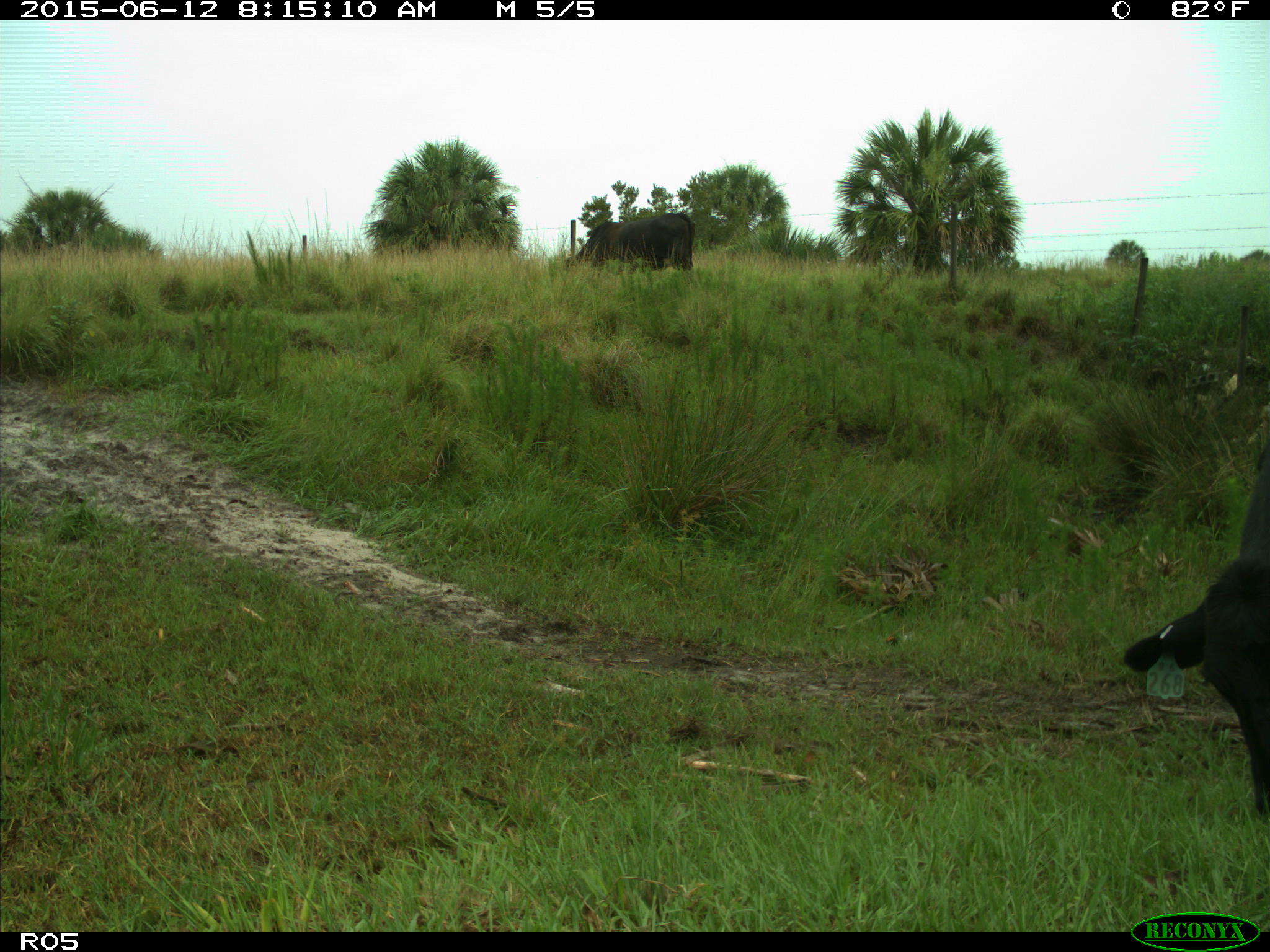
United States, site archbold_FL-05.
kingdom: Animalia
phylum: Chordata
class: Mammalia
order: Artiodactyla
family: Bovidae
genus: Bos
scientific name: Bos taurus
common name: domestic cow